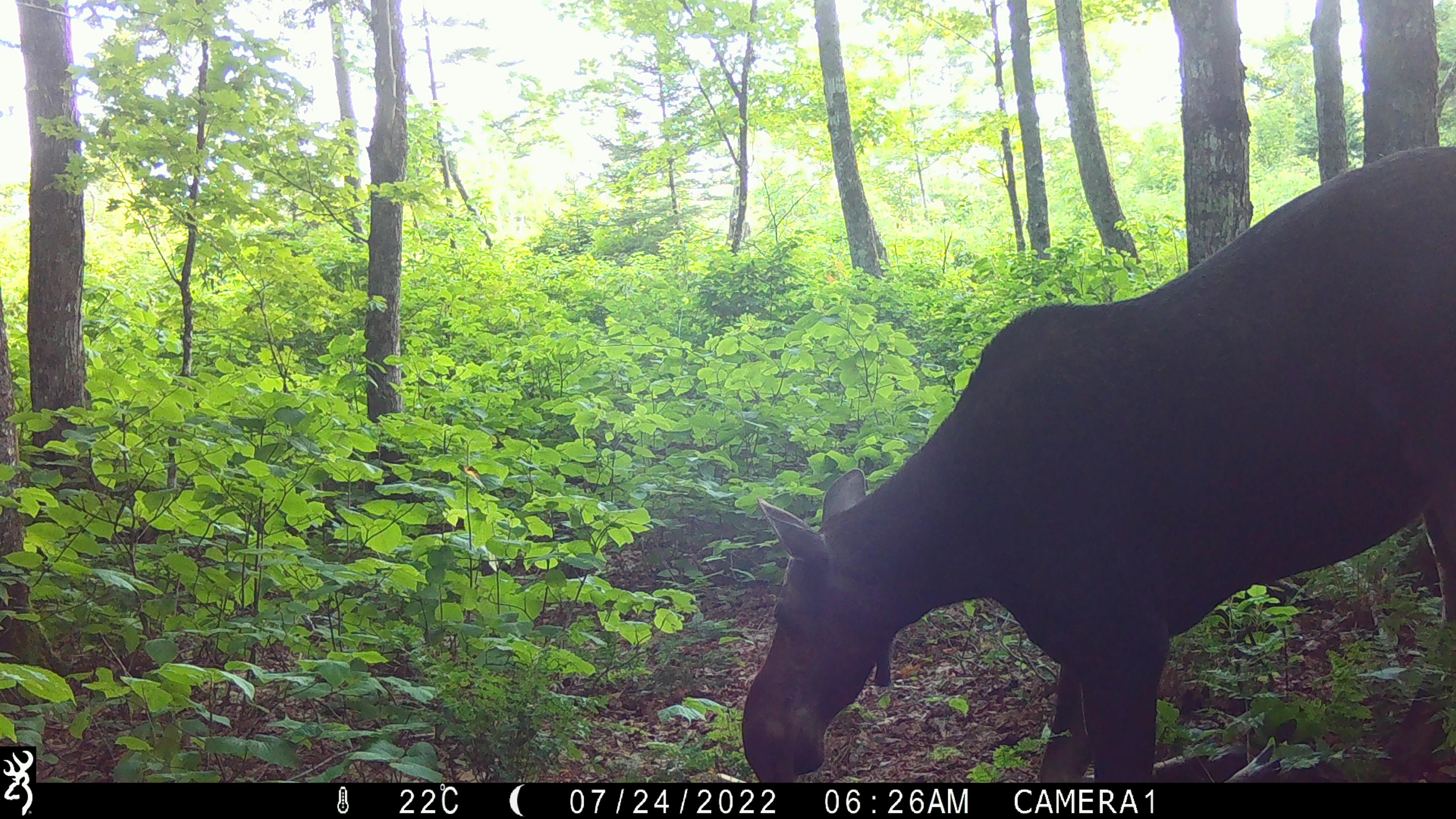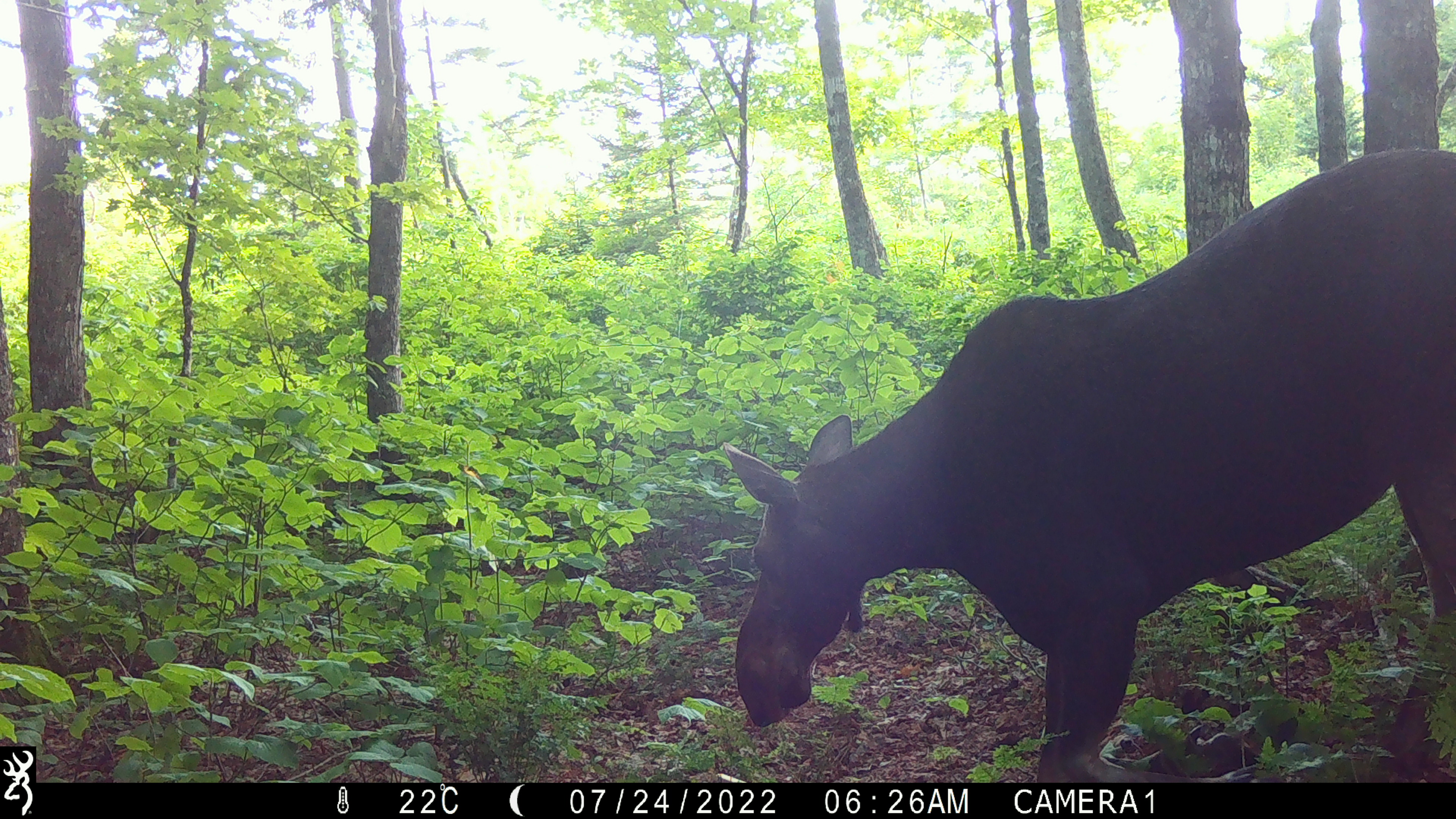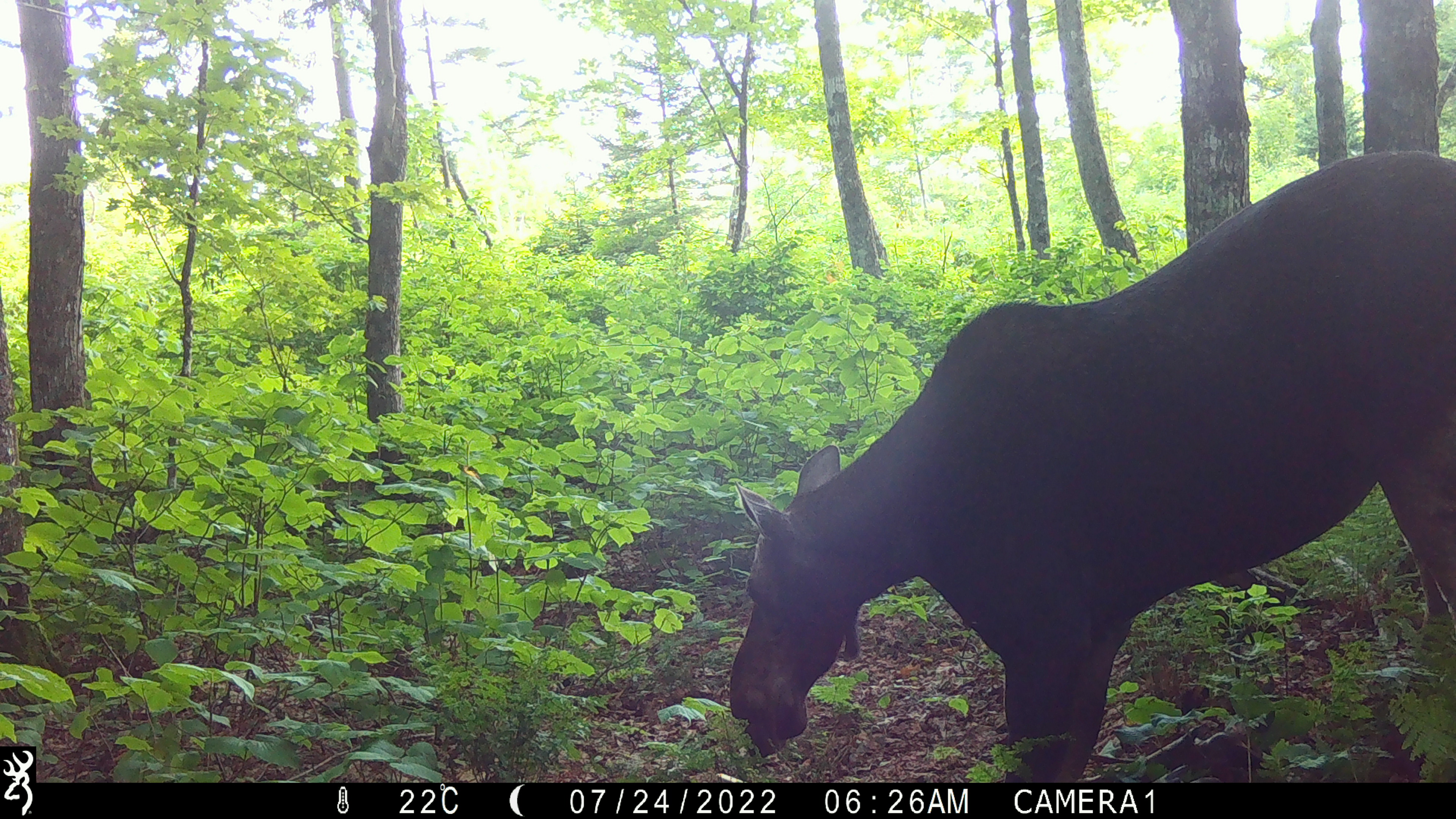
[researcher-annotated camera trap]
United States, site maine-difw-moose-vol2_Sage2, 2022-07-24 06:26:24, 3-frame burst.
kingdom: Animalia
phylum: Chordata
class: Mammalia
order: Artiodactyla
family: Cervidae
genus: Alces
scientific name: Alces alces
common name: moose